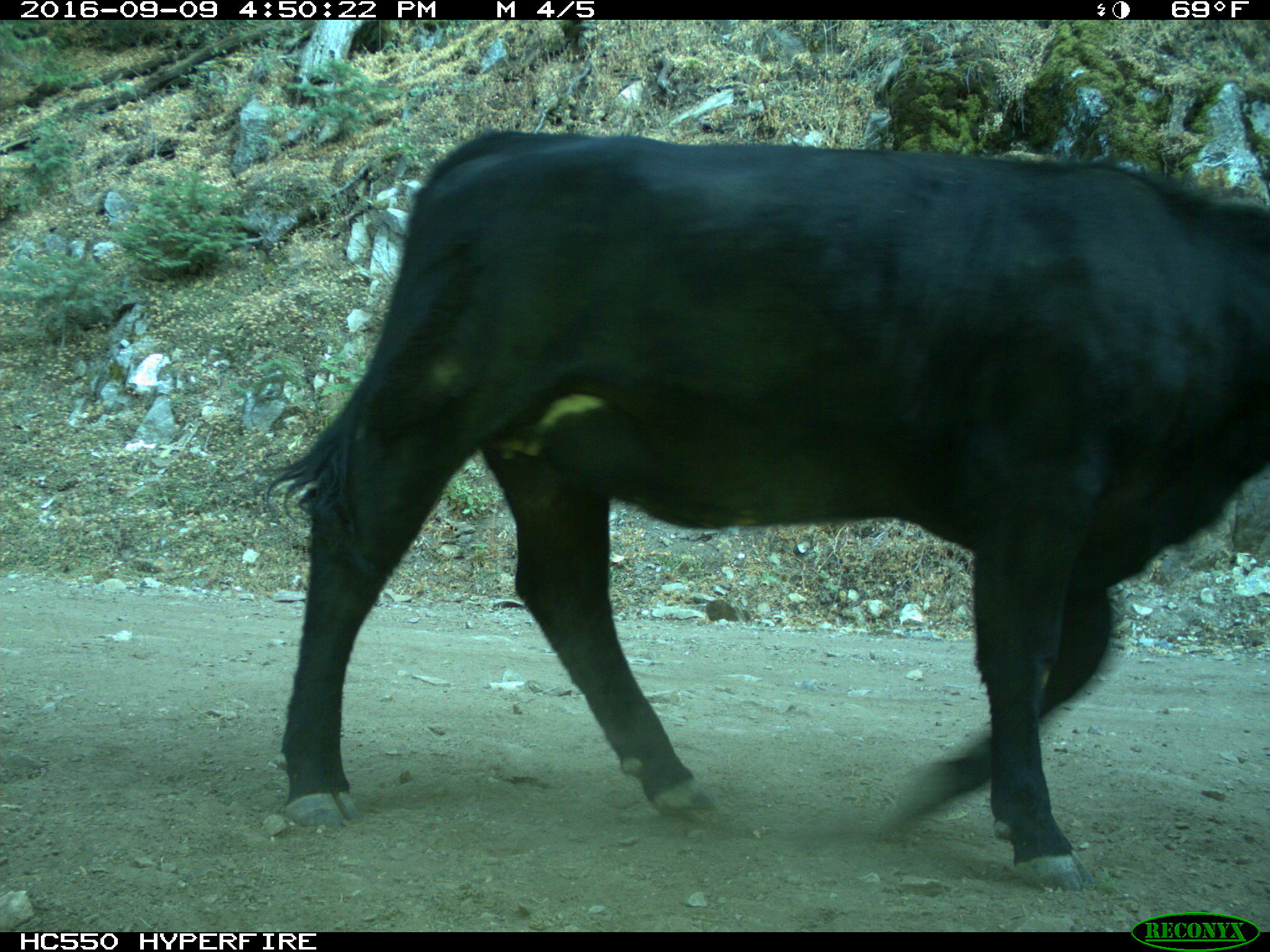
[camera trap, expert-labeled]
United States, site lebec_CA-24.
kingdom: Animalia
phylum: Chordata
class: Mammalia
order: Artiodactyla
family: Bovidae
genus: Bos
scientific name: Bos taurus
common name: domestic cow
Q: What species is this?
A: Bos taurus (domestic cow).